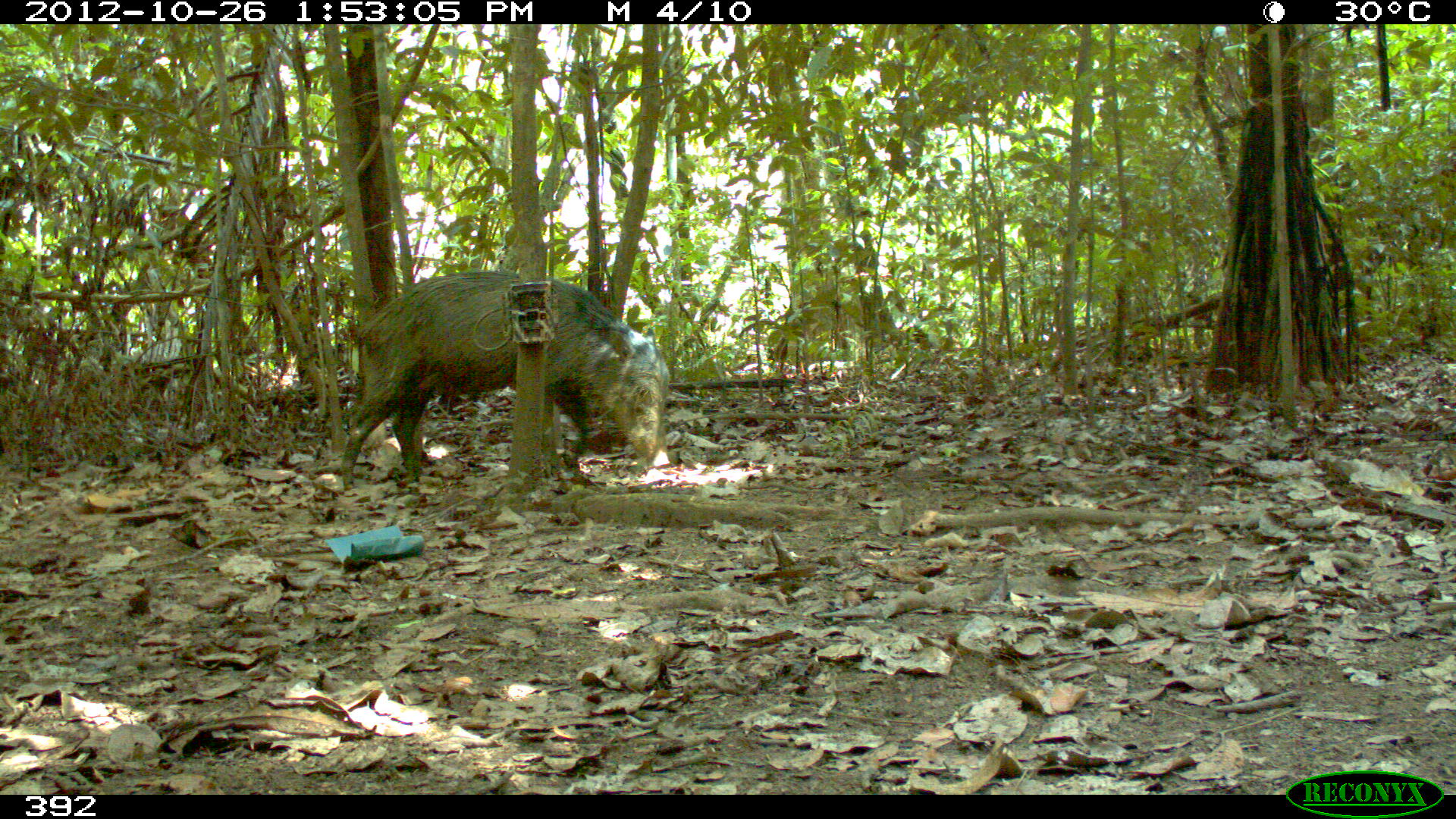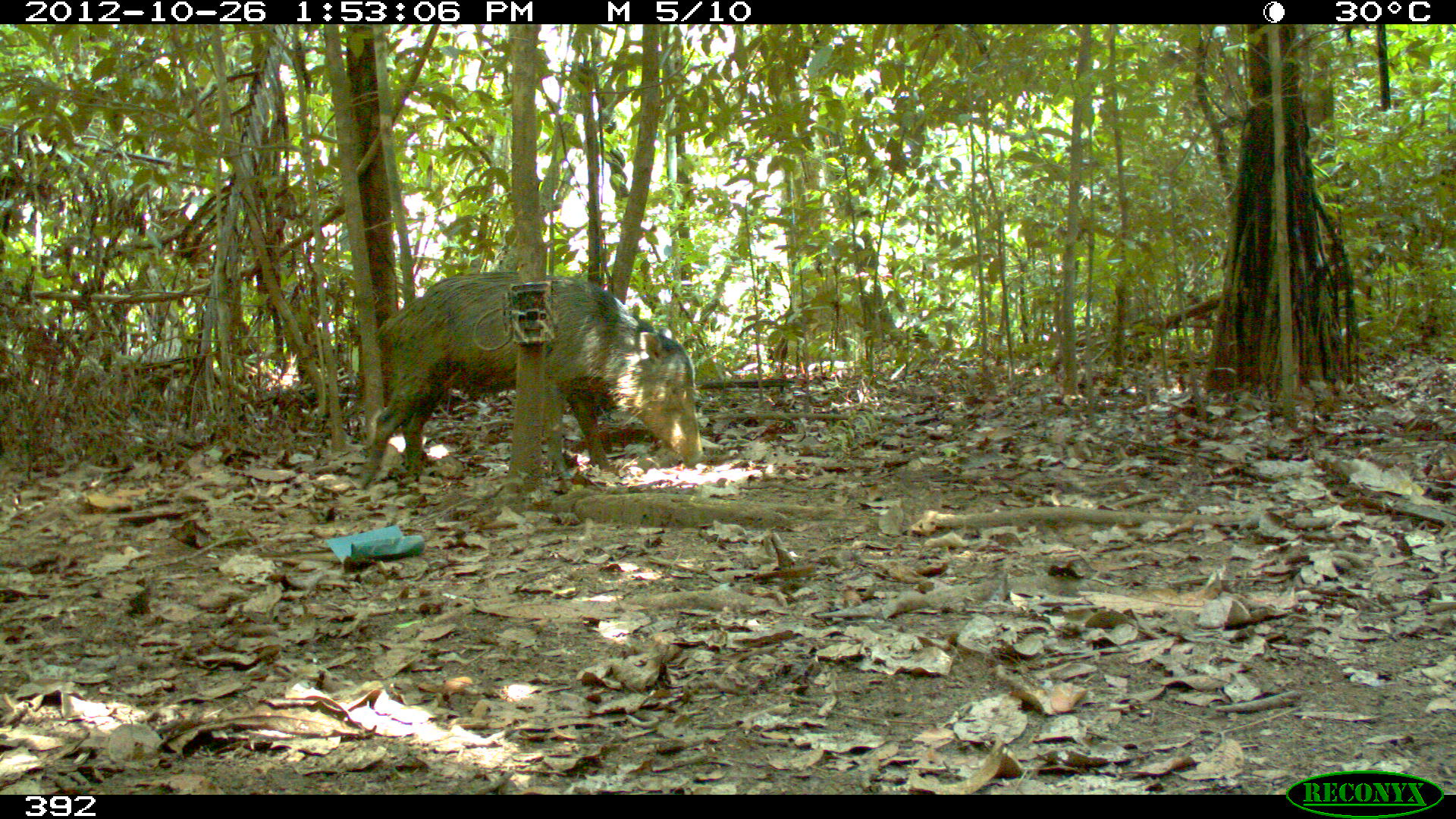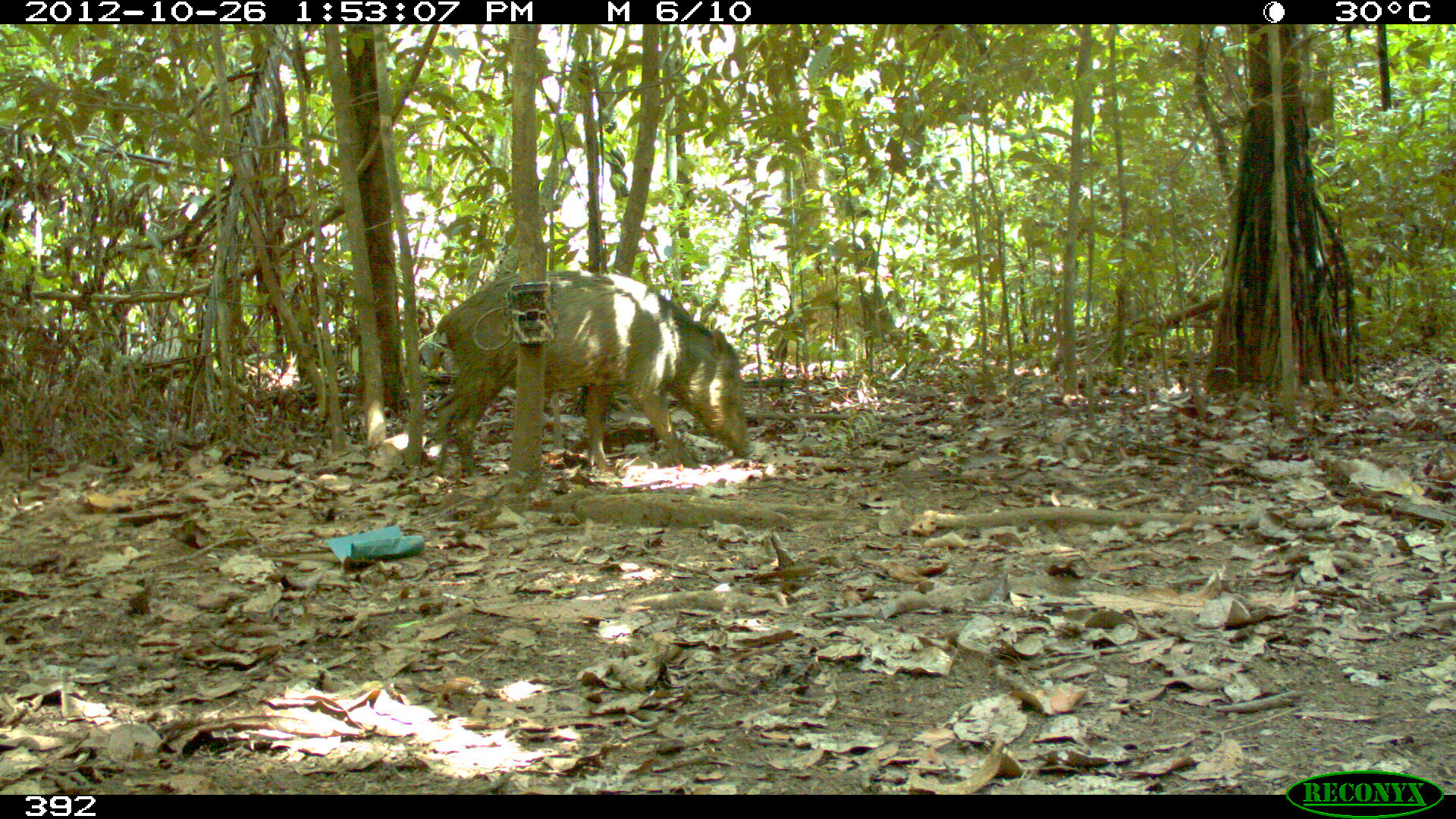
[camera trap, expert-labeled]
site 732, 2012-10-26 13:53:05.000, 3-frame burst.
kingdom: Animalia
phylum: Chordata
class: Mammalia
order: Artiodactyla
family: Tayassuidae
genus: Tayassu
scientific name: Tayassu pecari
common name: white-lipped peccary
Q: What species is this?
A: Tayassu pecari (white-lipped peccary).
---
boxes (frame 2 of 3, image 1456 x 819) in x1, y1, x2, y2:
tayassu pecari: 355, 269, 705, 489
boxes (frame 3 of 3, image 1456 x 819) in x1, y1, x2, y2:
tayassu pecari: 430, 268, 754, 478